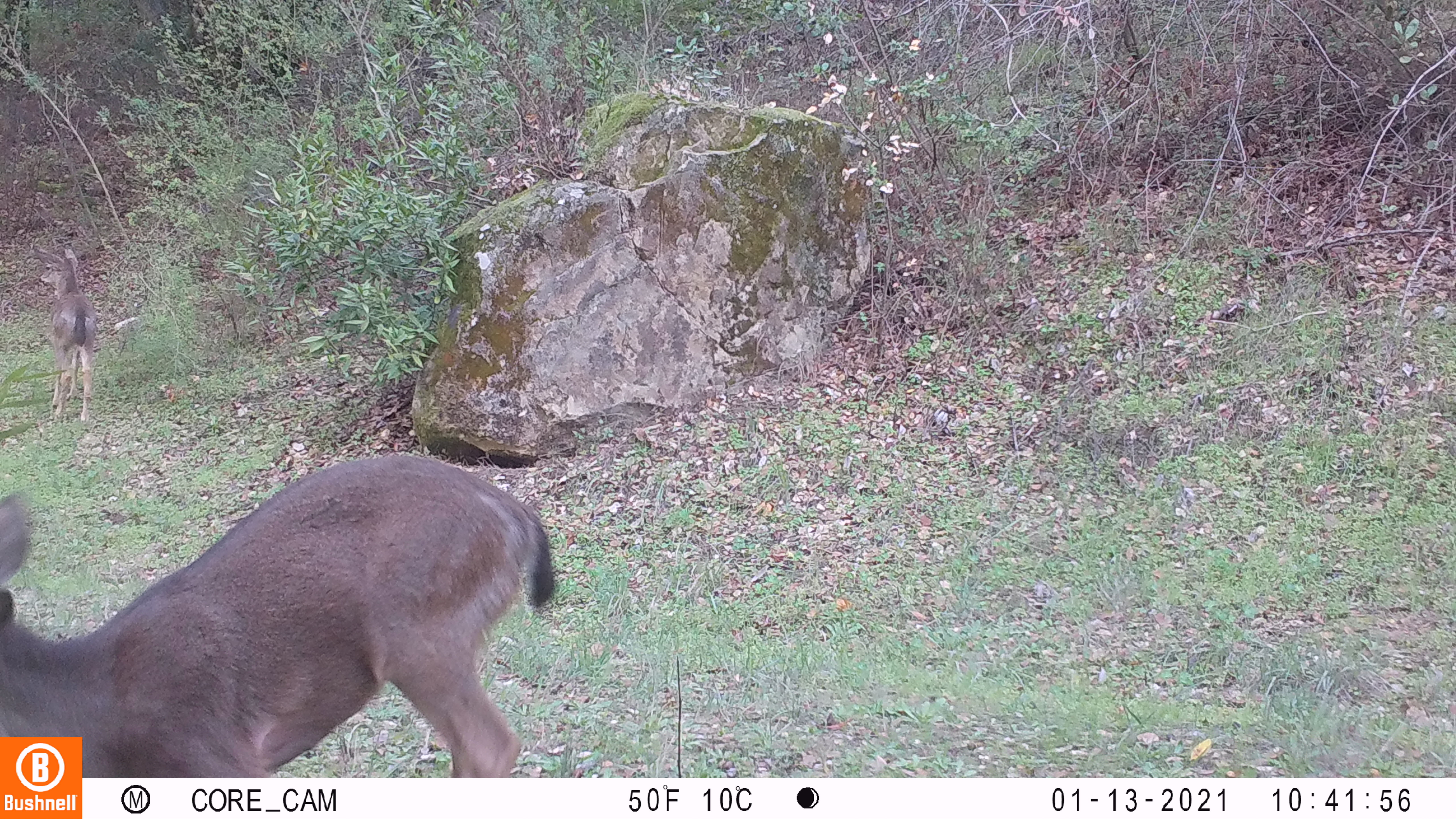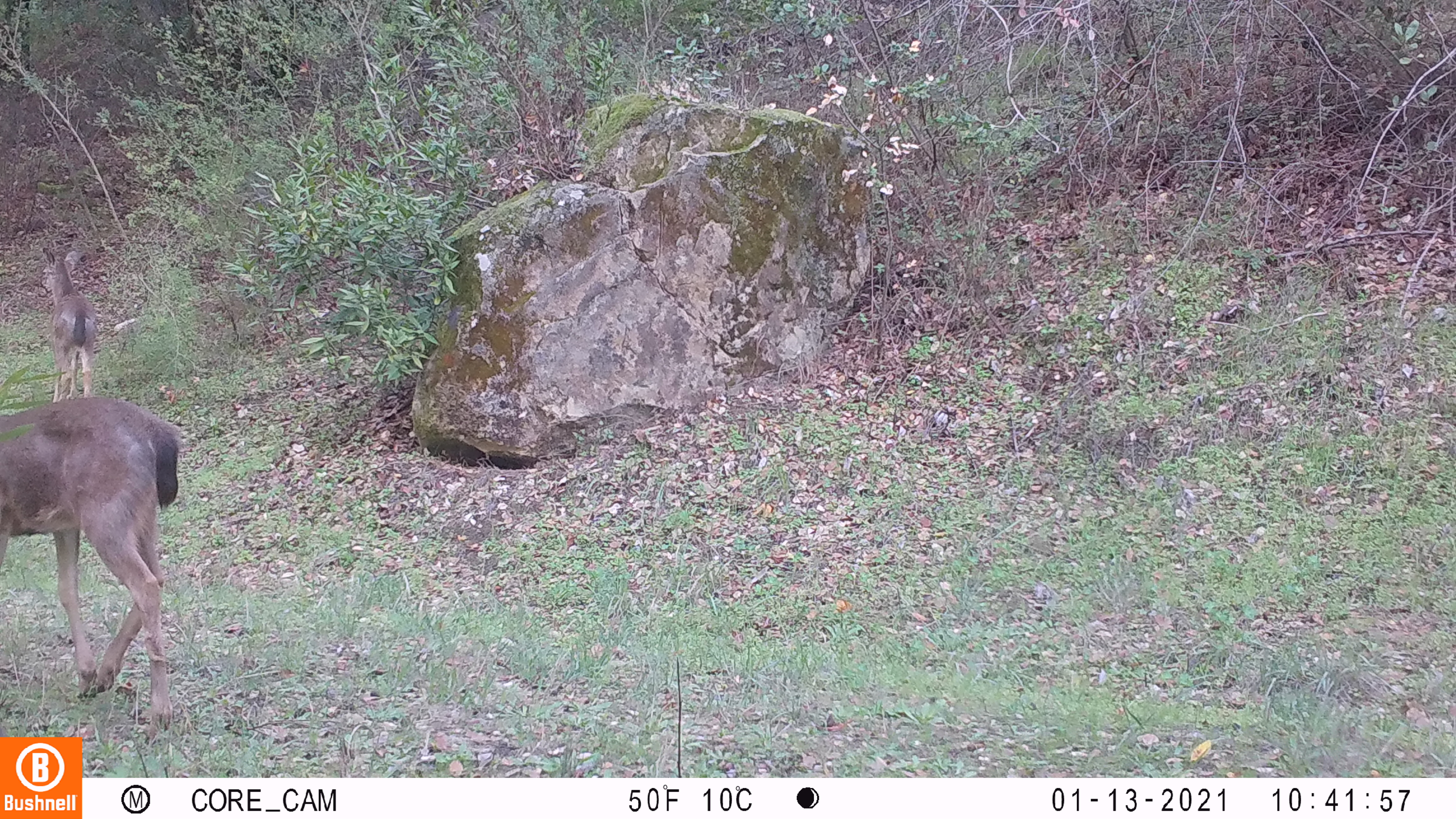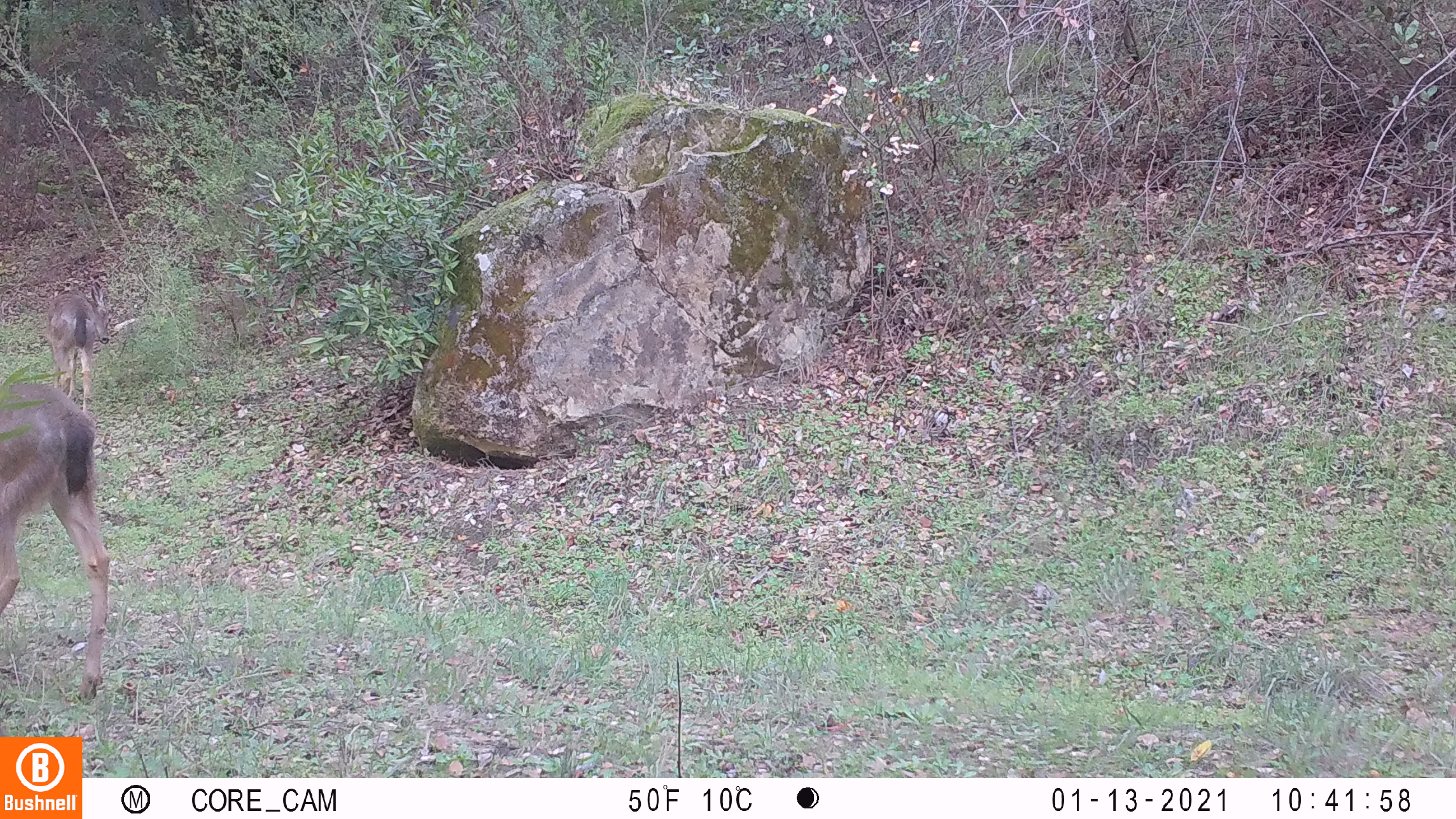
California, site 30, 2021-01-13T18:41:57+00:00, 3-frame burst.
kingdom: Animalia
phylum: Chordata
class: Mammalia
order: Artiodactyla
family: Cervidae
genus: Odocoileus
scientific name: Odocoileus hemionus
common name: mule deer